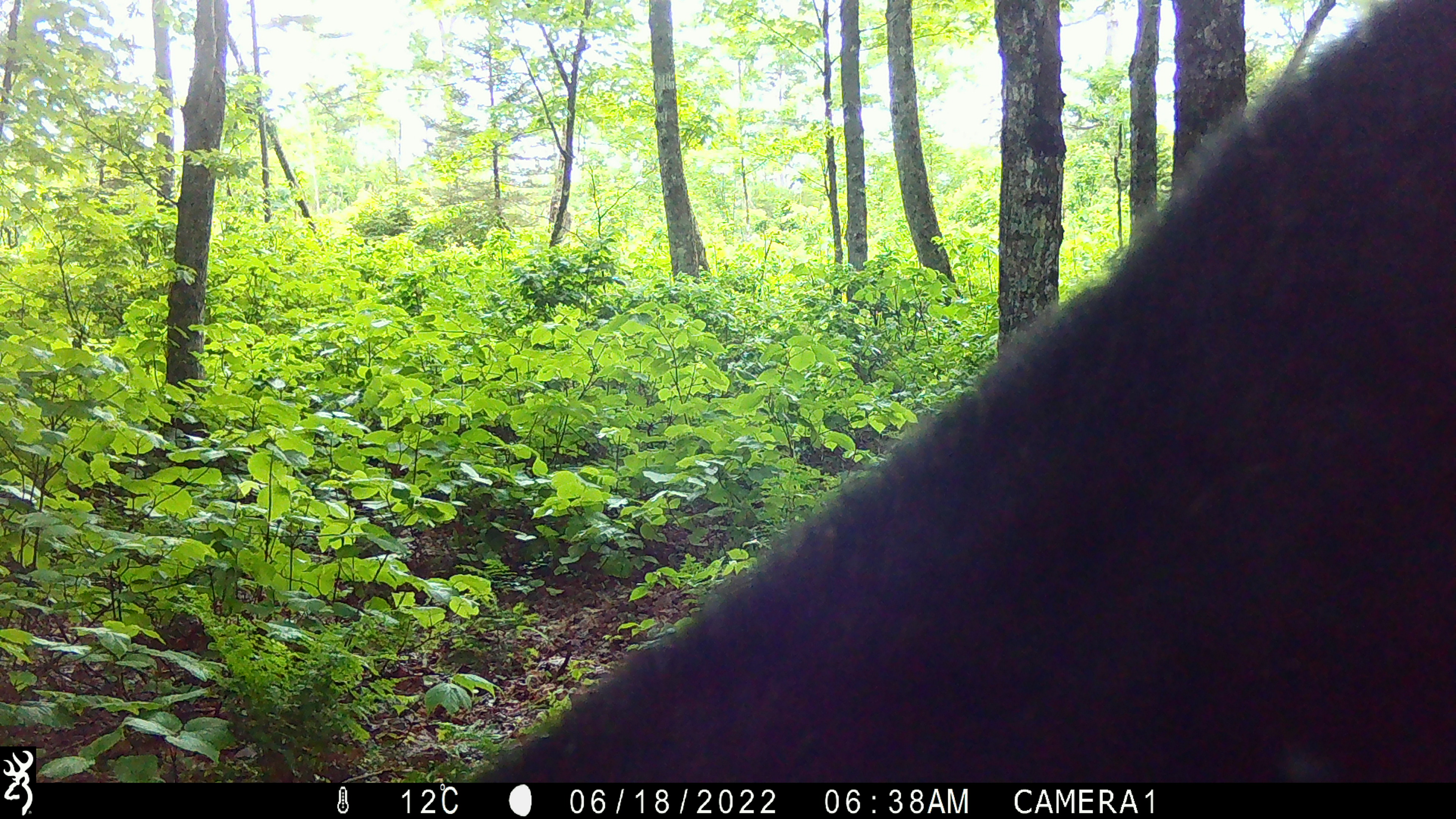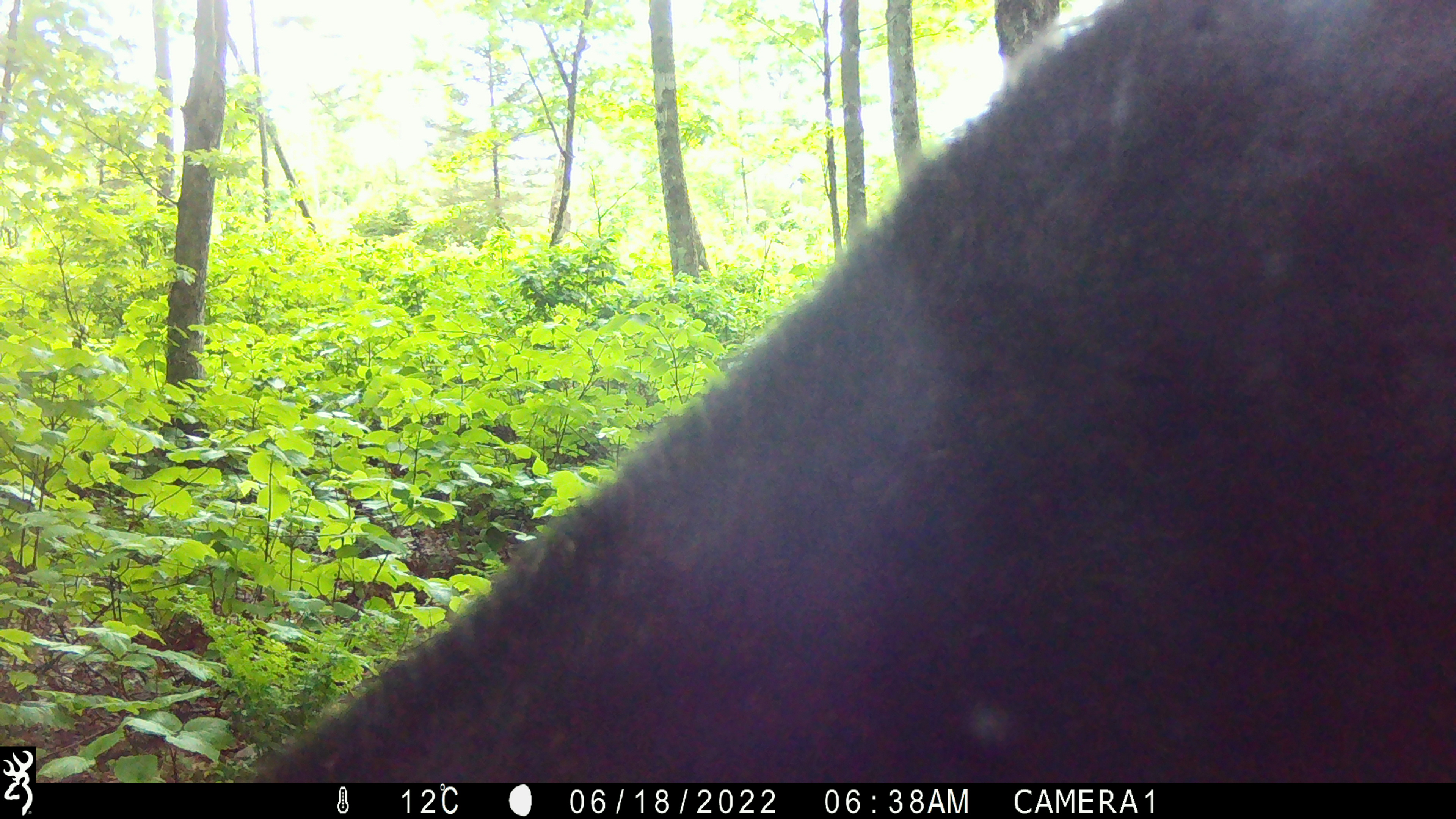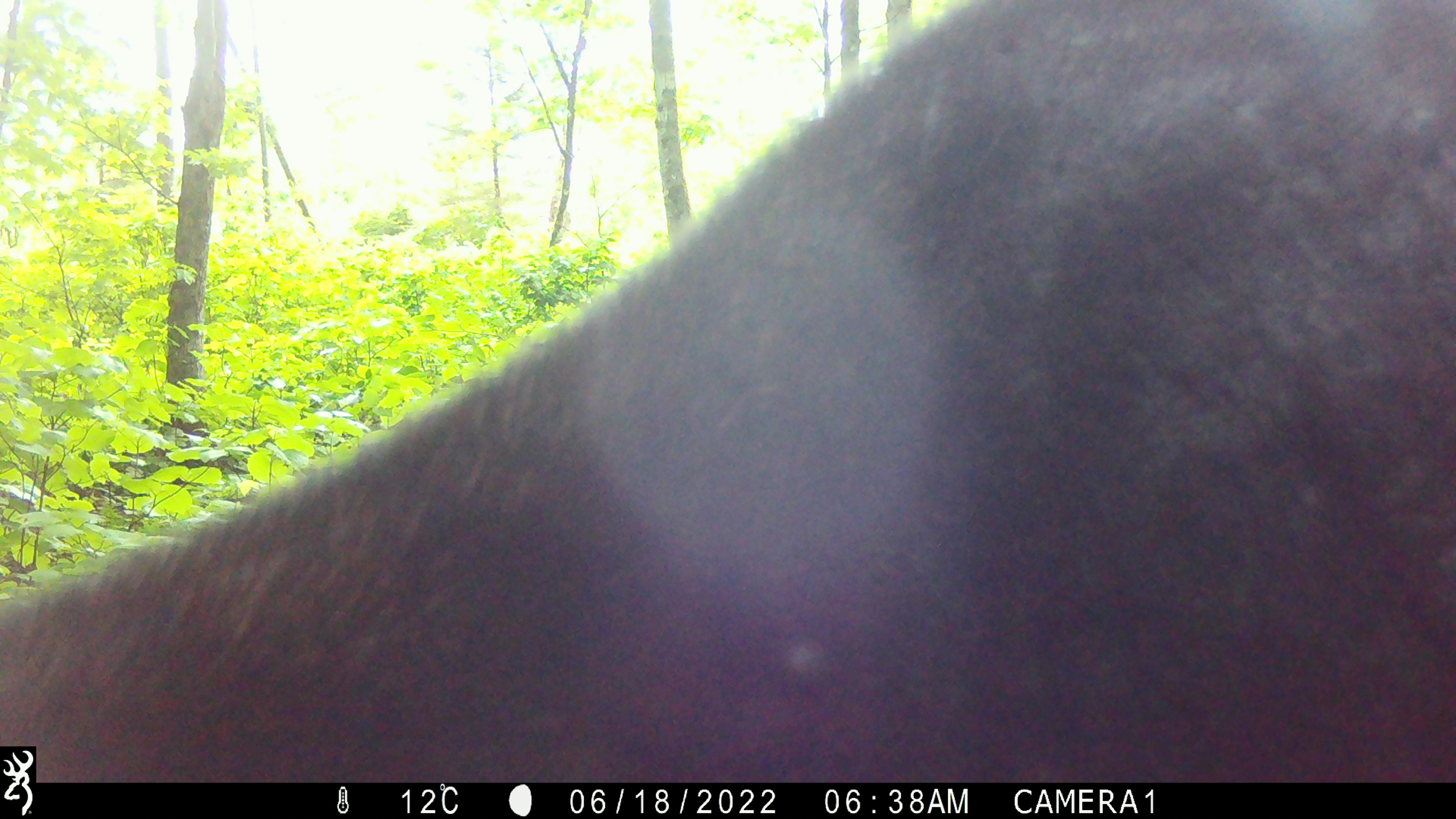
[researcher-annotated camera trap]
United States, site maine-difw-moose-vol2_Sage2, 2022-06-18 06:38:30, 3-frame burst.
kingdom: Animalia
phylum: Chordata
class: Mammalia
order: Artiodactyla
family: Cervidae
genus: Alces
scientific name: Alces alces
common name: moose